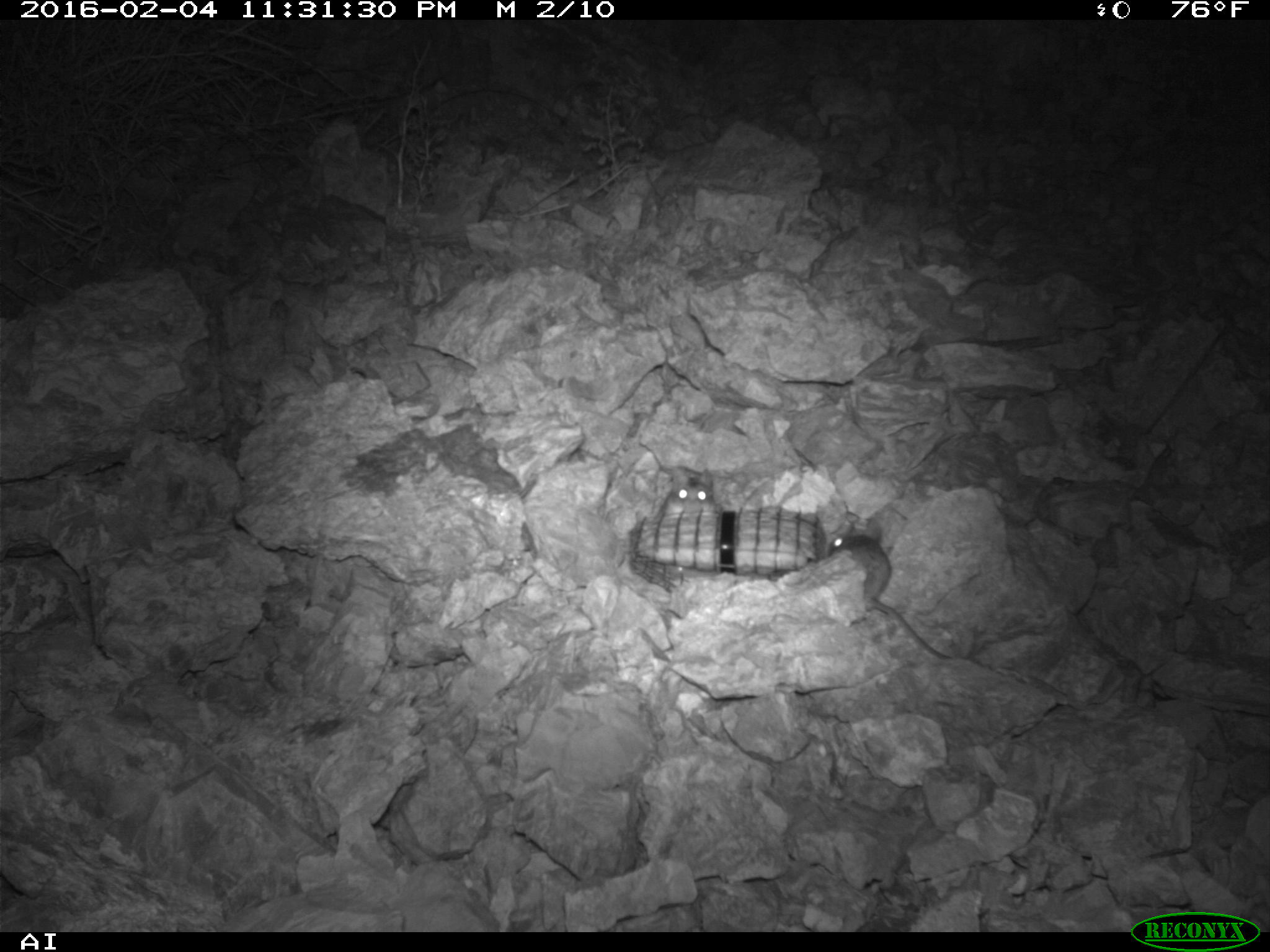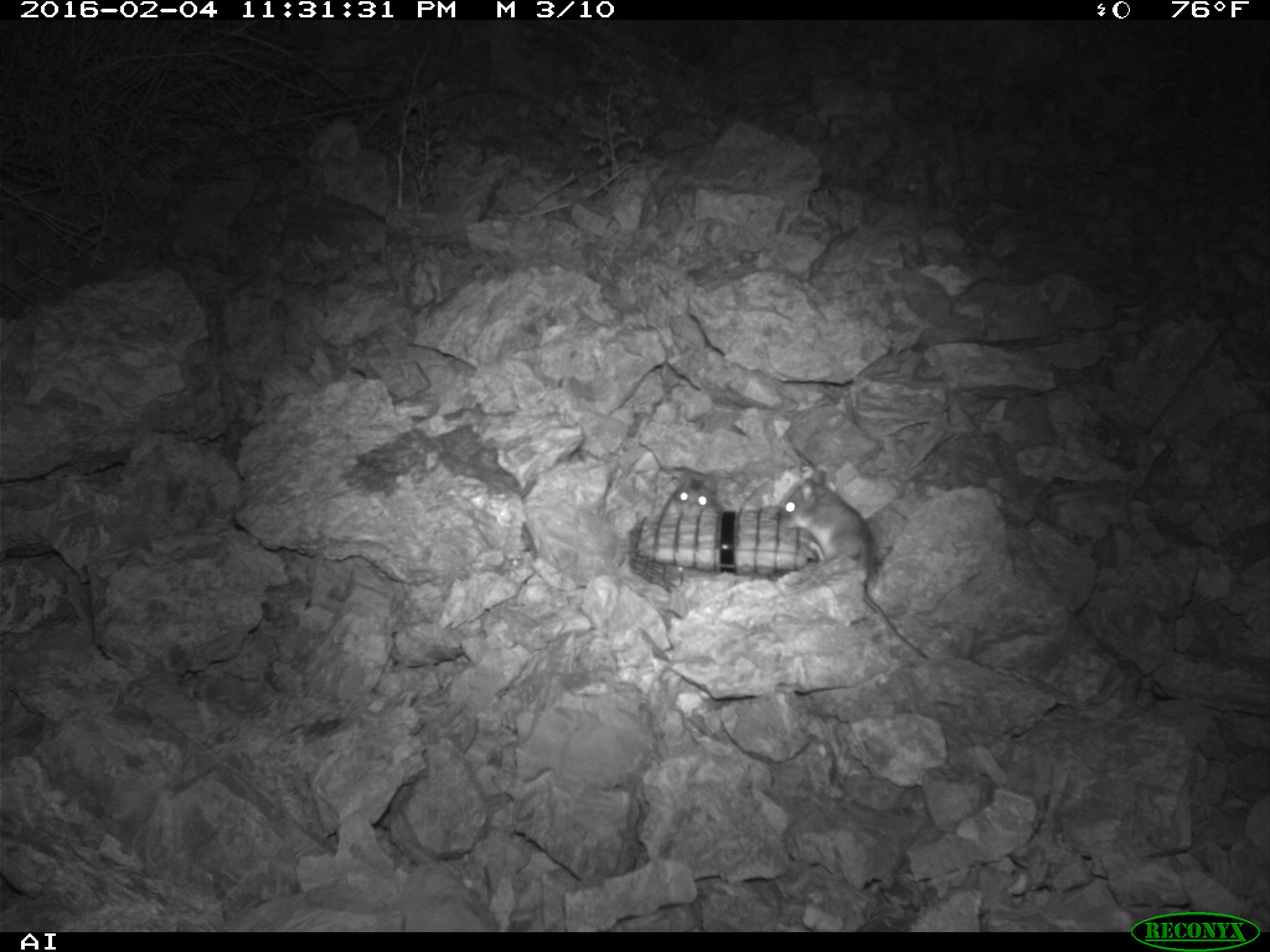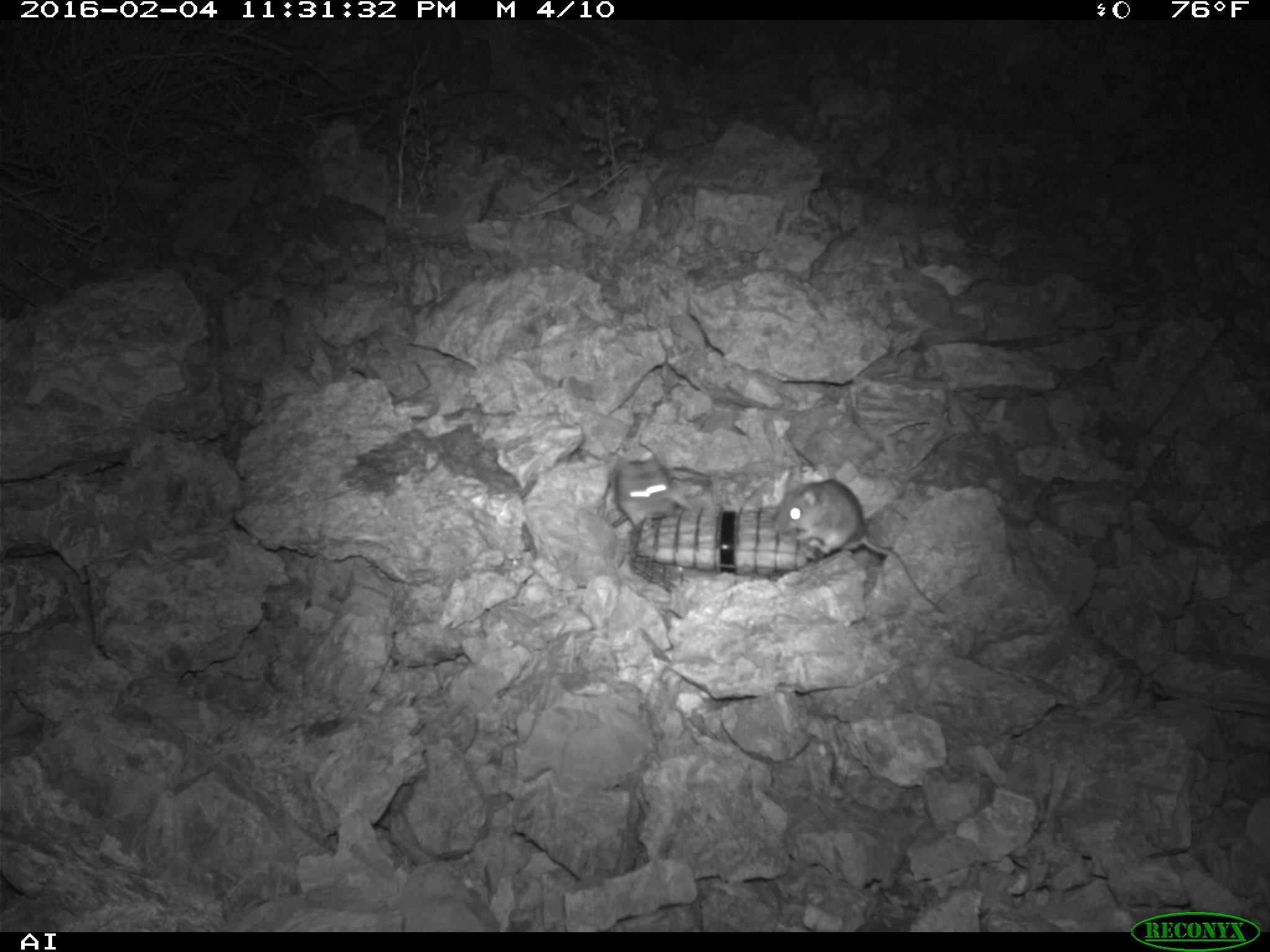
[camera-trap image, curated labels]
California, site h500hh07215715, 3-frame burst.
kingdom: Animalia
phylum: Chordata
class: Mammalia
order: Rodentia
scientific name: Rodentia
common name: rodent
Rodent (Rodentia).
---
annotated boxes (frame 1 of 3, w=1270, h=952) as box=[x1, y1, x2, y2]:
rodent: box=[828, 518, 949, 658]; box=[662, 467, 719, 513]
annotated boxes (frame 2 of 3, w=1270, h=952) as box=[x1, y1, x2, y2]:
rodent: box=[773, 468, 930, 658]; box=[671, 471, 719, 521]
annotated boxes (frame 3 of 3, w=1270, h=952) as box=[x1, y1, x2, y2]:
rodent: box=[772, 477, 945, 612]; box=[611, 449, 711, 525]